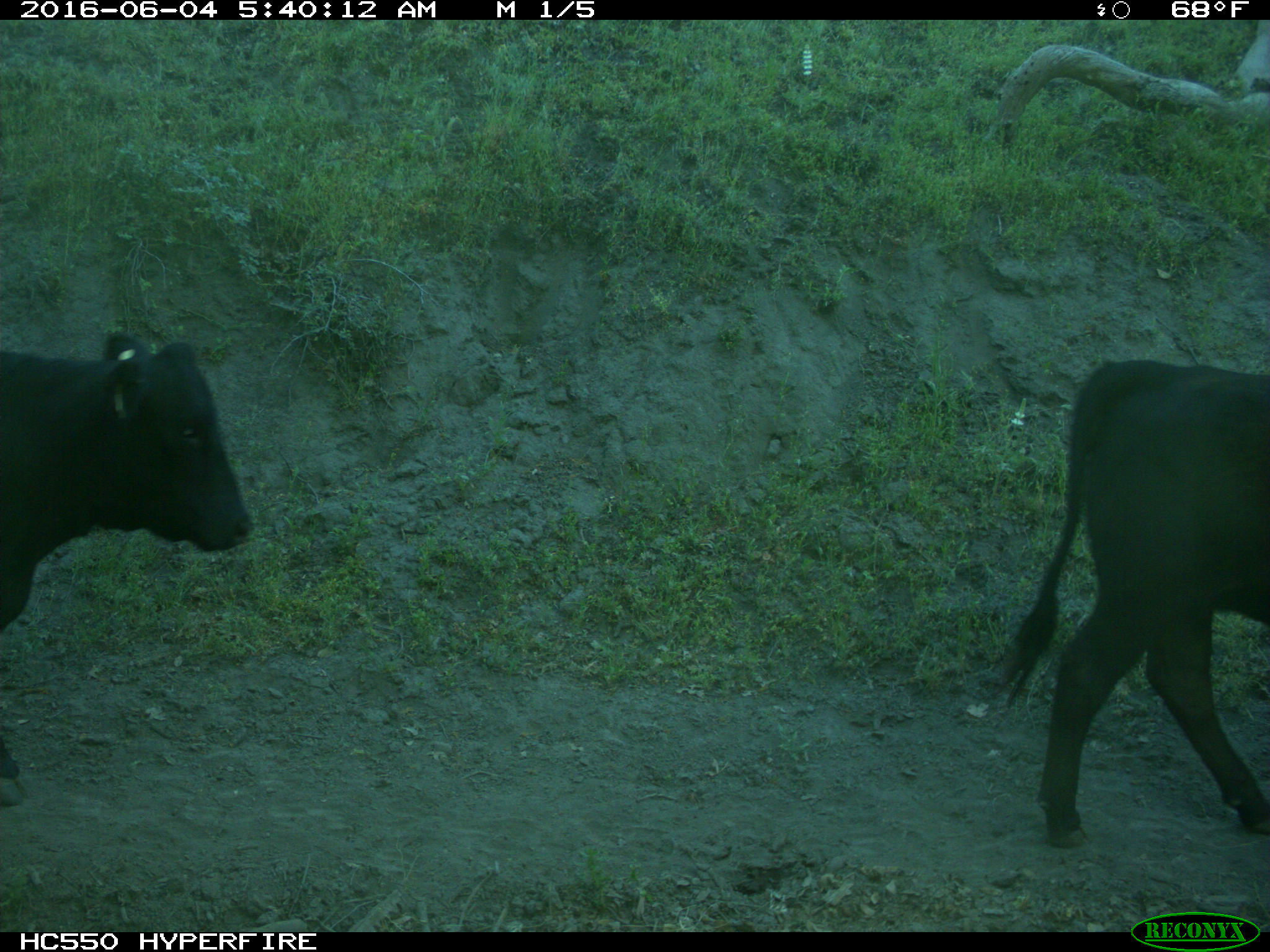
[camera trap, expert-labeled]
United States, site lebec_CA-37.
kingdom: Animalia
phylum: Chordata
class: Mammalia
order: Artiodactyla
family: Bovidae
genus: Bos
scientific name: Bos taurus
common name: domestic cow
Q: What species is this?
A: Bos taurus (domestic cow).